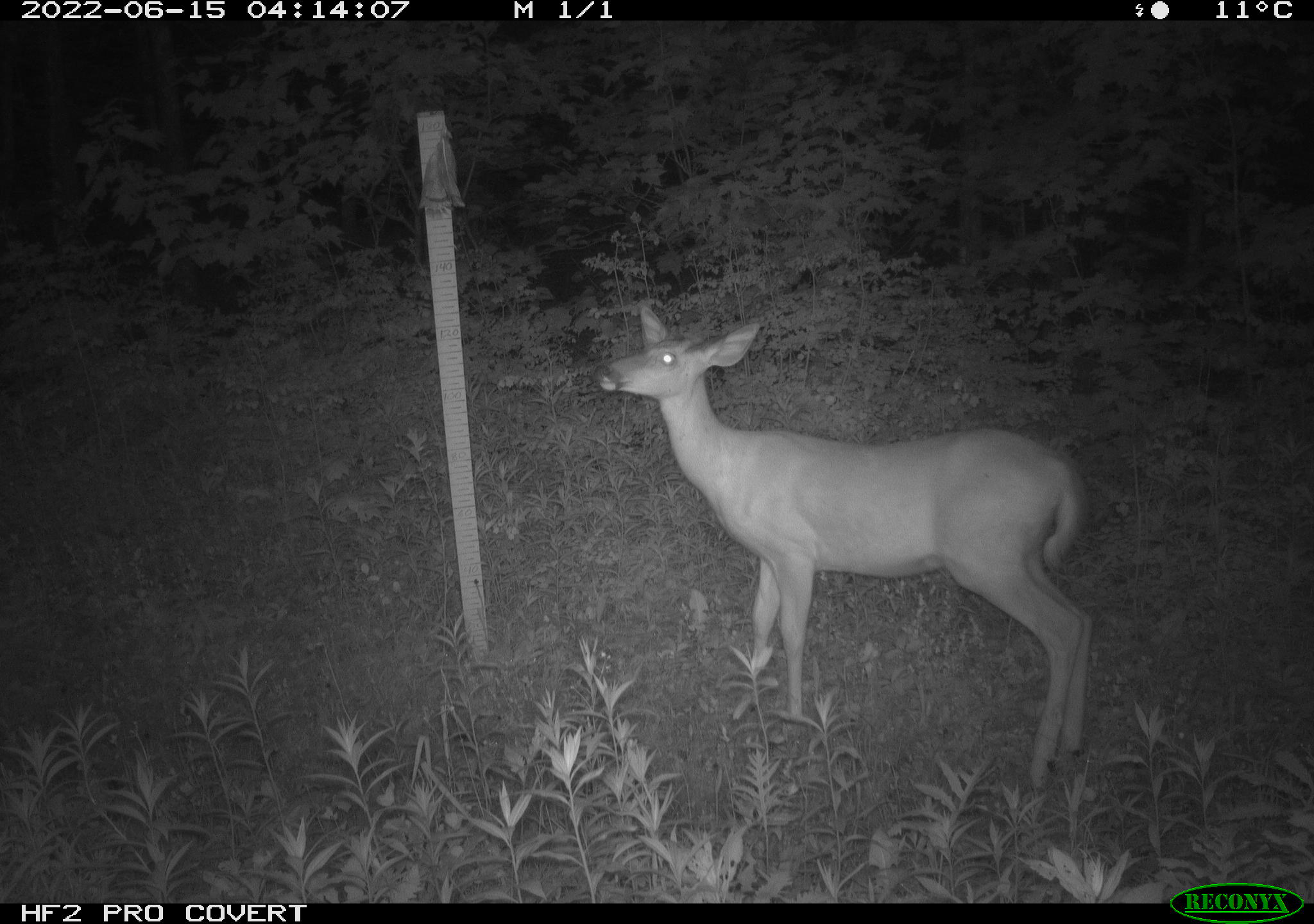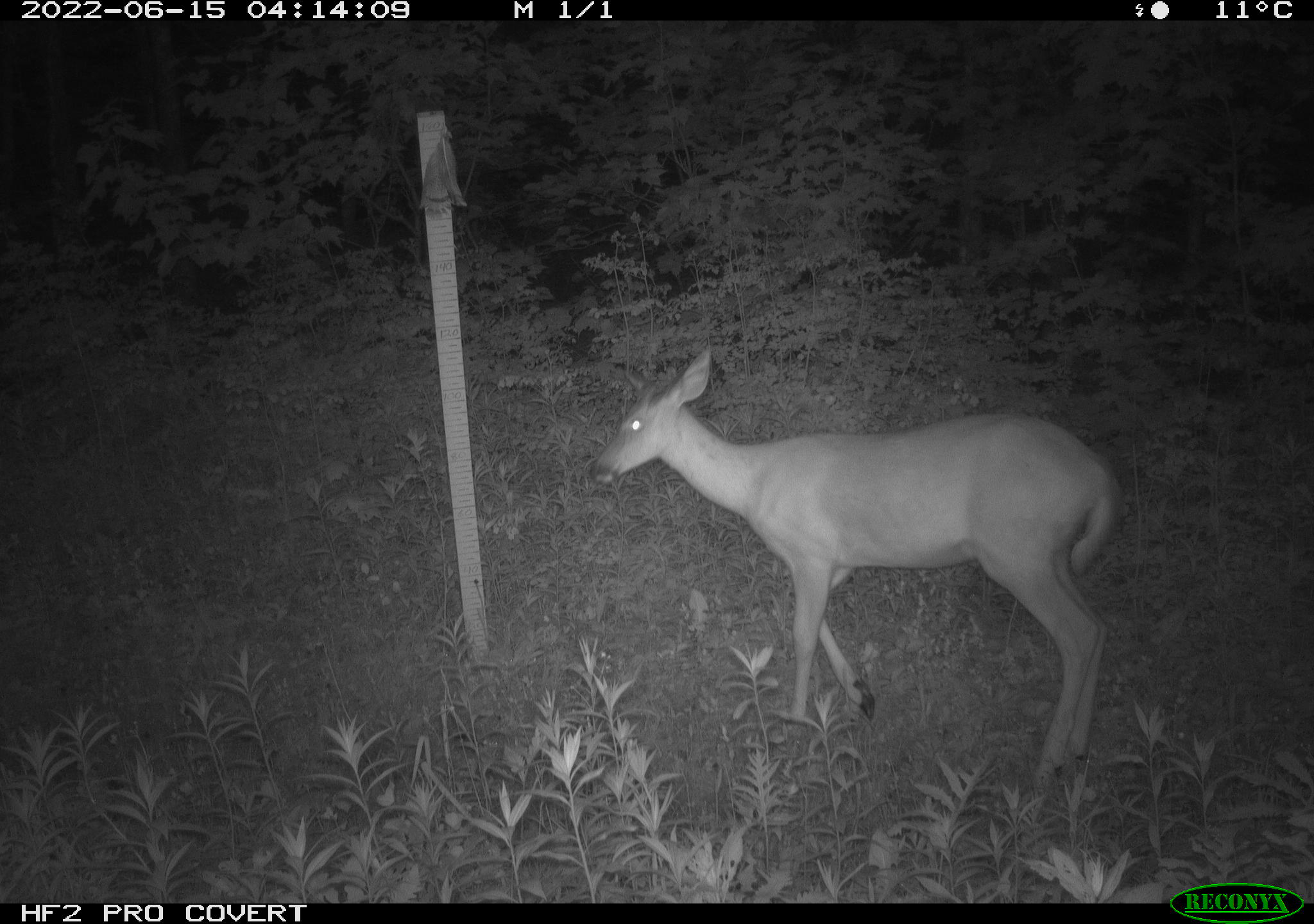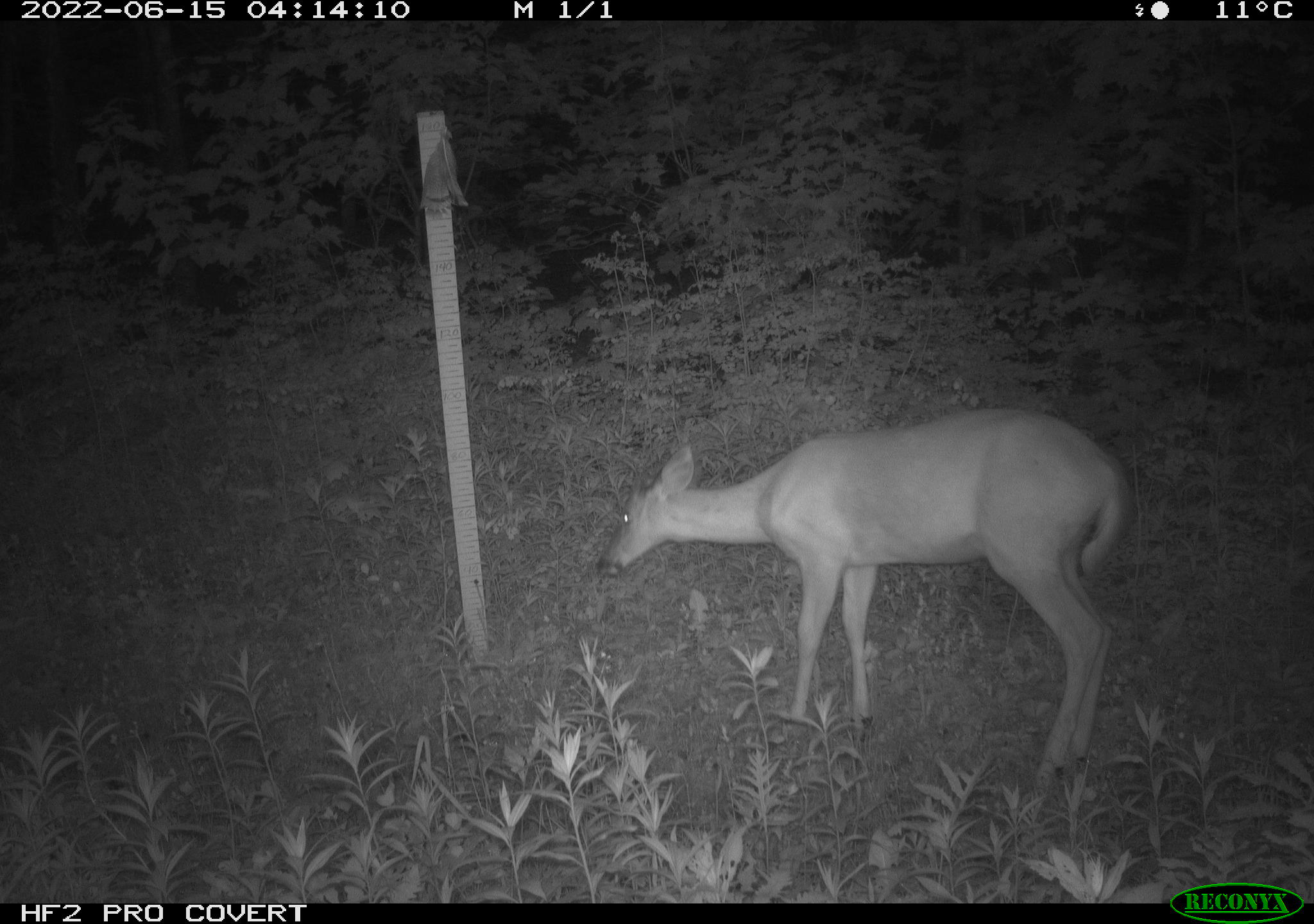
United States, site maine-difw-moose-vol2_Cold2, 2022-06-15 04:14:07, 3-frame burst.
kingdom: Animalia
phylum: Chordata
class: Mammalia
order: Artiodactyla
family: Cervidae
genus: Odocoileus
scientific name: Odocoileus virginianus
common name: white-tailed deer